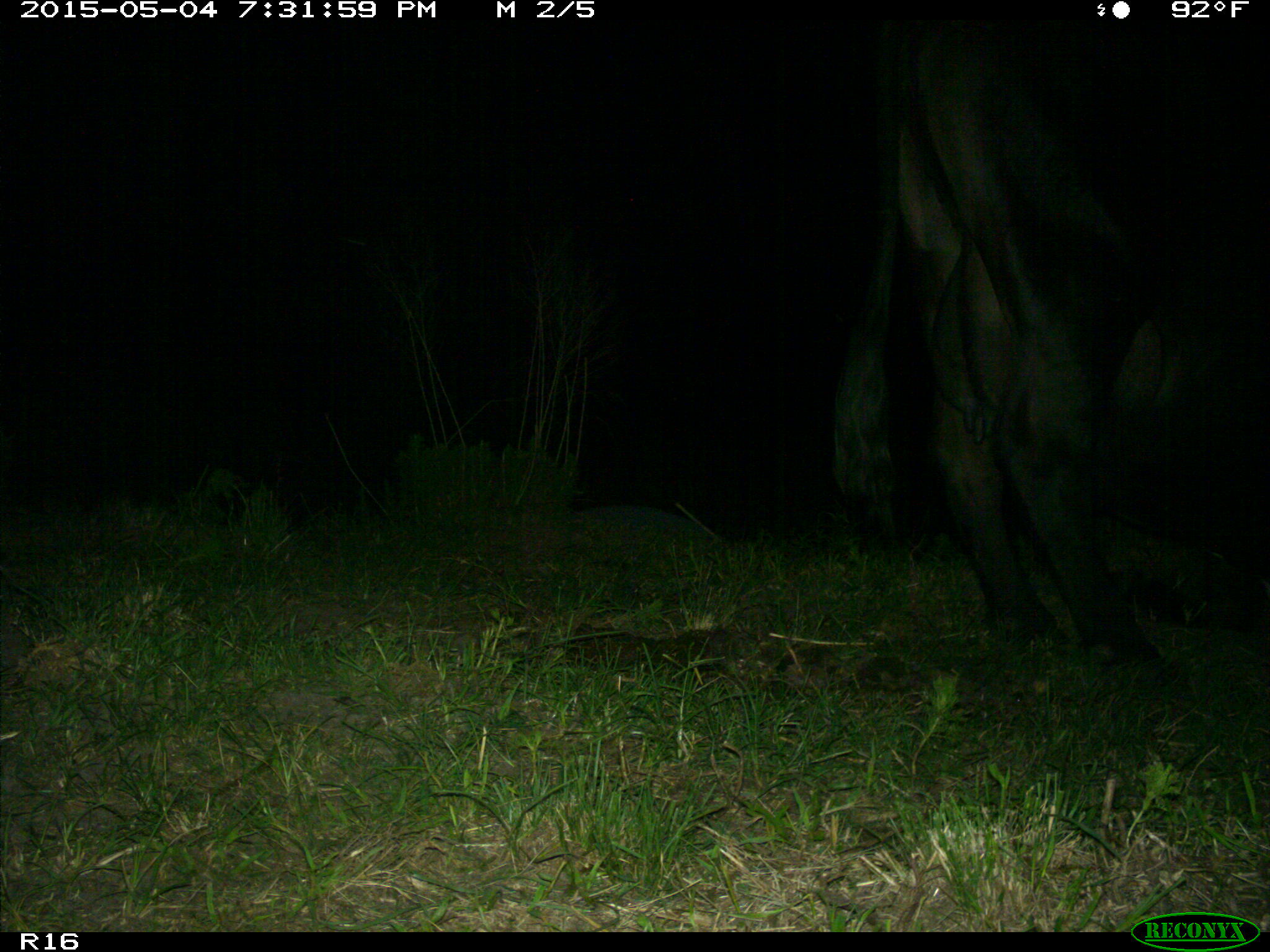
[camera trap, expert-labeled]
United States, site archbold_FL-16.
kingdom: Animalia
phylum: Chordata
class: Mammalia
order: Artiodactyla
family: Bovidae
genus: Bos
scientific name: Bos taurus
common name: domestic cow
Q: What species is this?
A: Bos taurus (domestic cow).